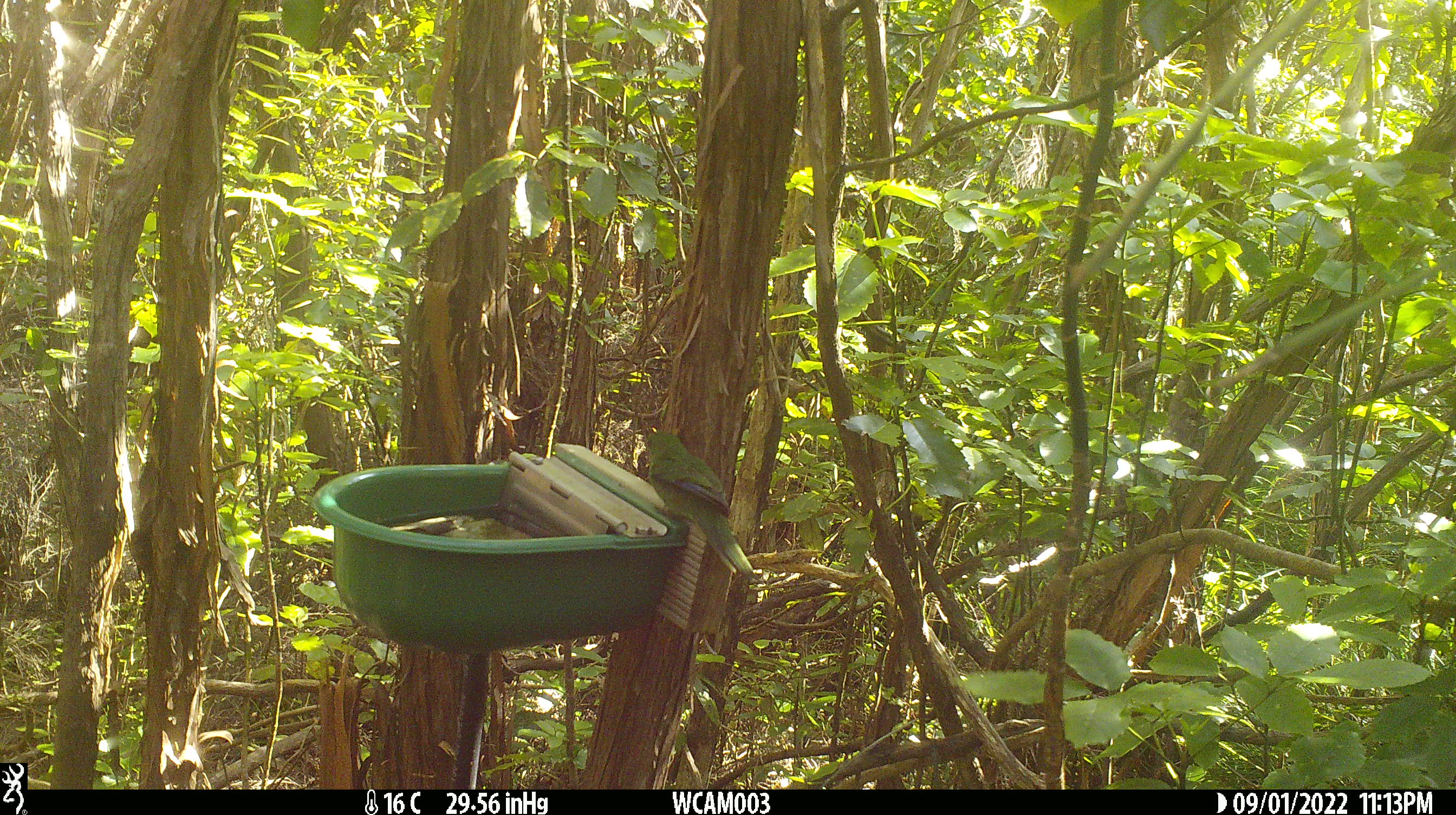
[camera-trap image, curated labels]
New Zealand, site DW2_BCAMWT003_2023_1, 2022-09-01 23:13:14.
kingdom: Animalia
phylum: Chordata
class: Aves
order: Psittaciformes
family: Psittaculidae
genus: Cyanoramphus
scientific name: Cyanoramphus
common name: parakeet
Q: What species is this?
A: Parakeet (Cyanoramphus).